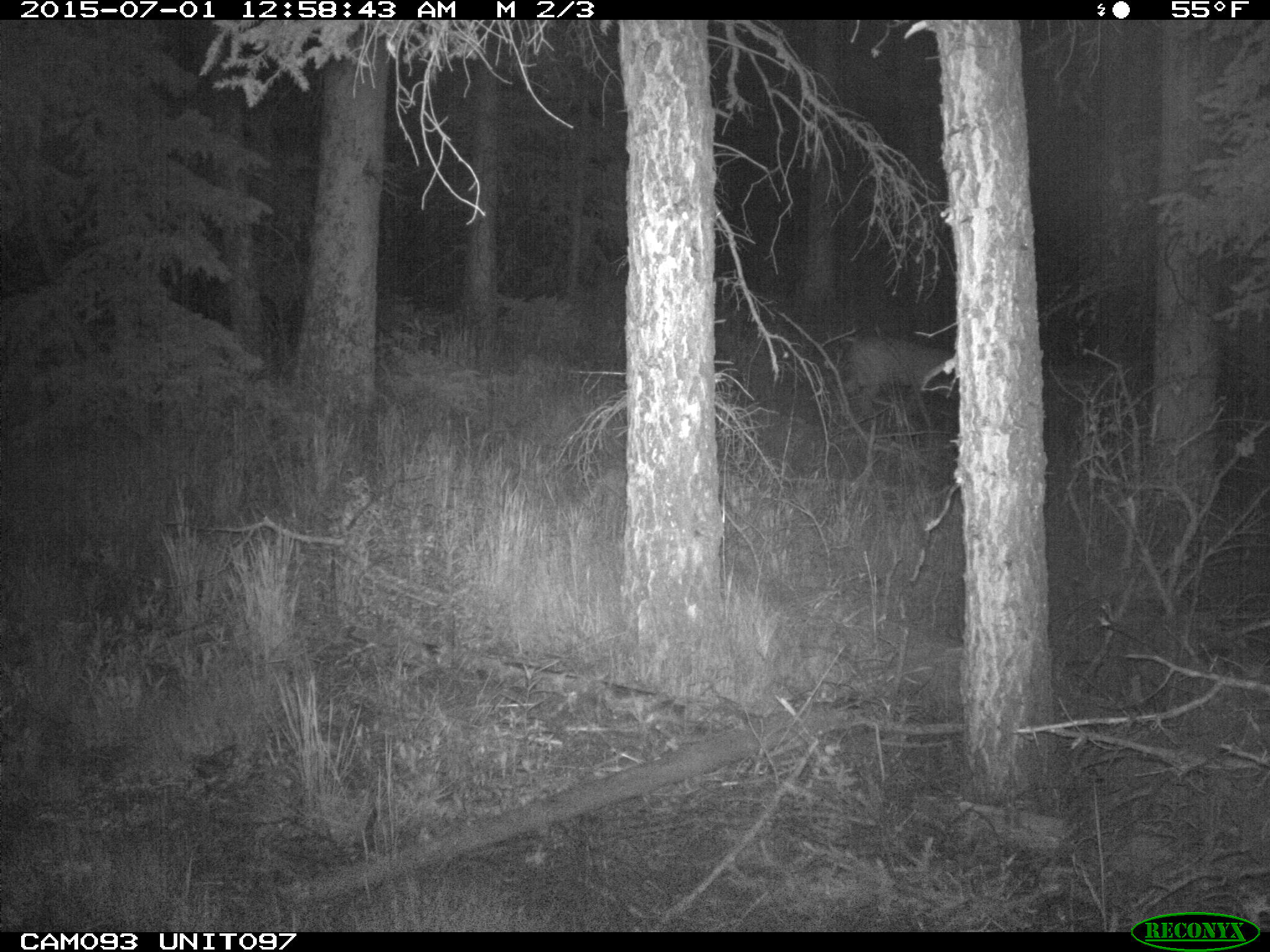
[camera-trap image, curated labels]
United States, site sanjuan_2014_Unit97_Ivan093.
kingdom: Animalia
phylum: Chordata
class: Mammalia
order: Artiodactyla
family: Cervidae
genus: Odocoileus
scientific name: Odocoileus hemionus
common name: mule deer